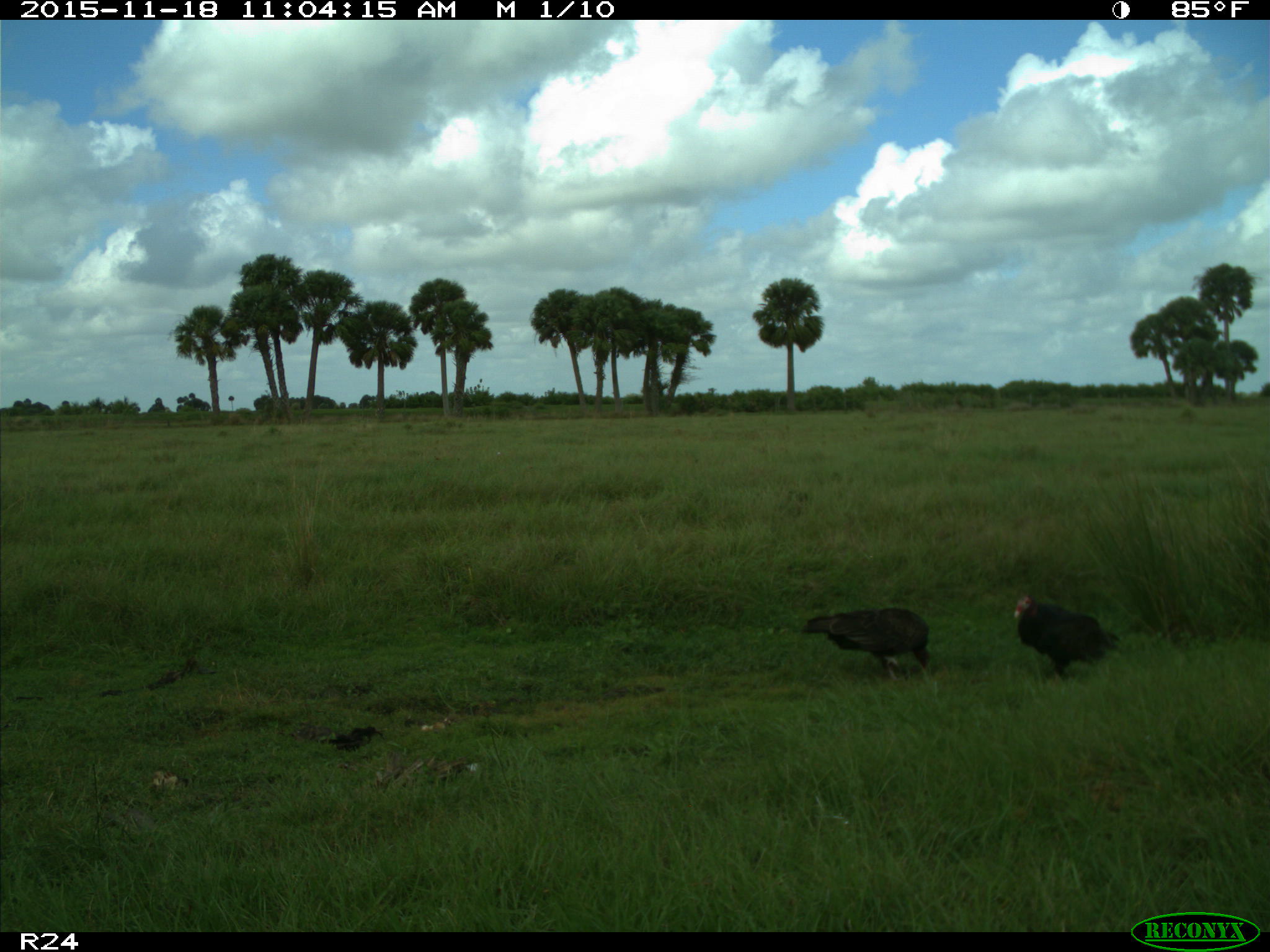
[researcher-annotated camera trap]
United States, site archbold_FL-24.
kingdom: Animalia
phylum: Chordata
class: Aves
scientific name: Aves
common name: birds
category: unidentified bird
Unidentified bird (birds) (Aves).